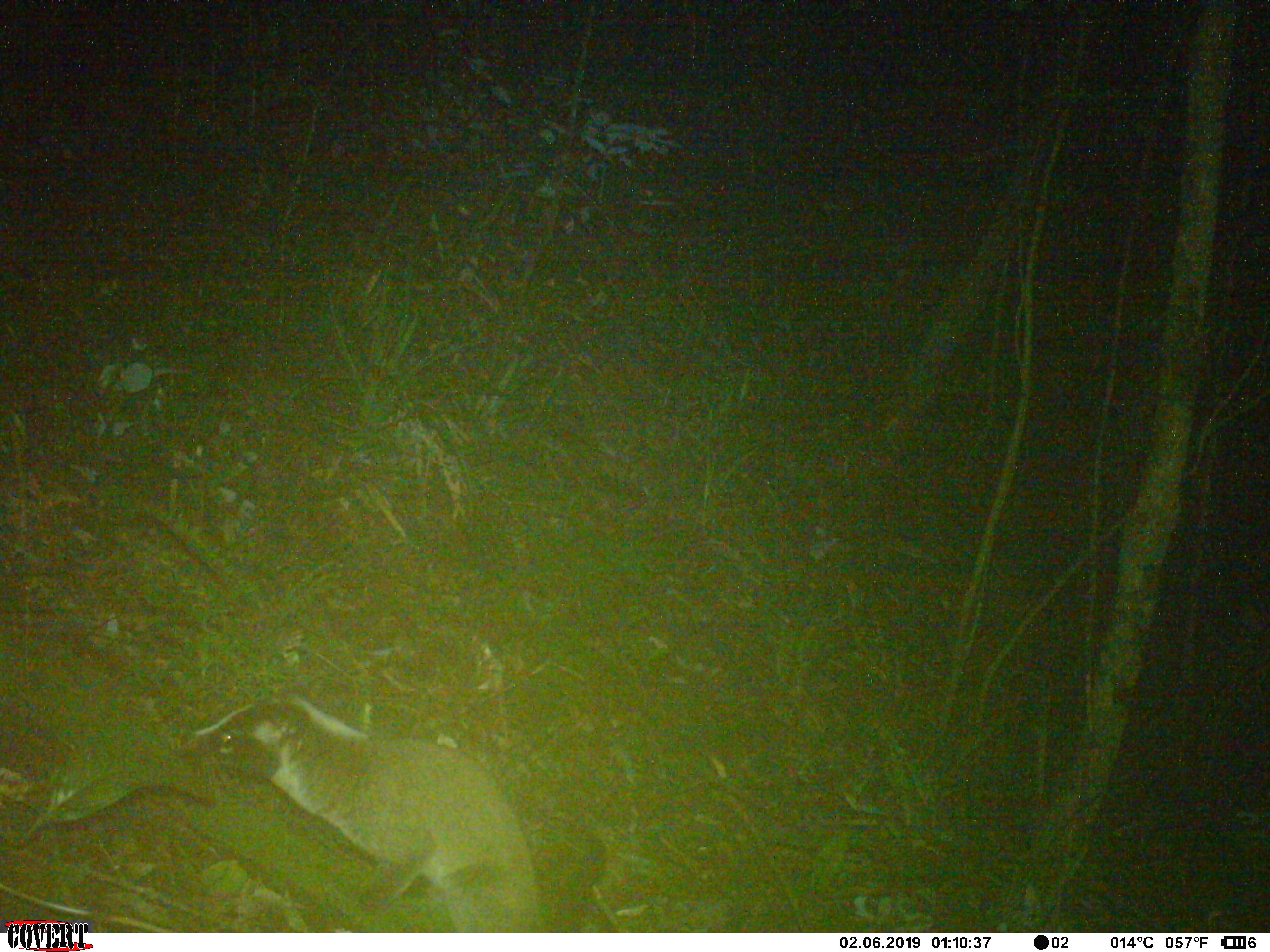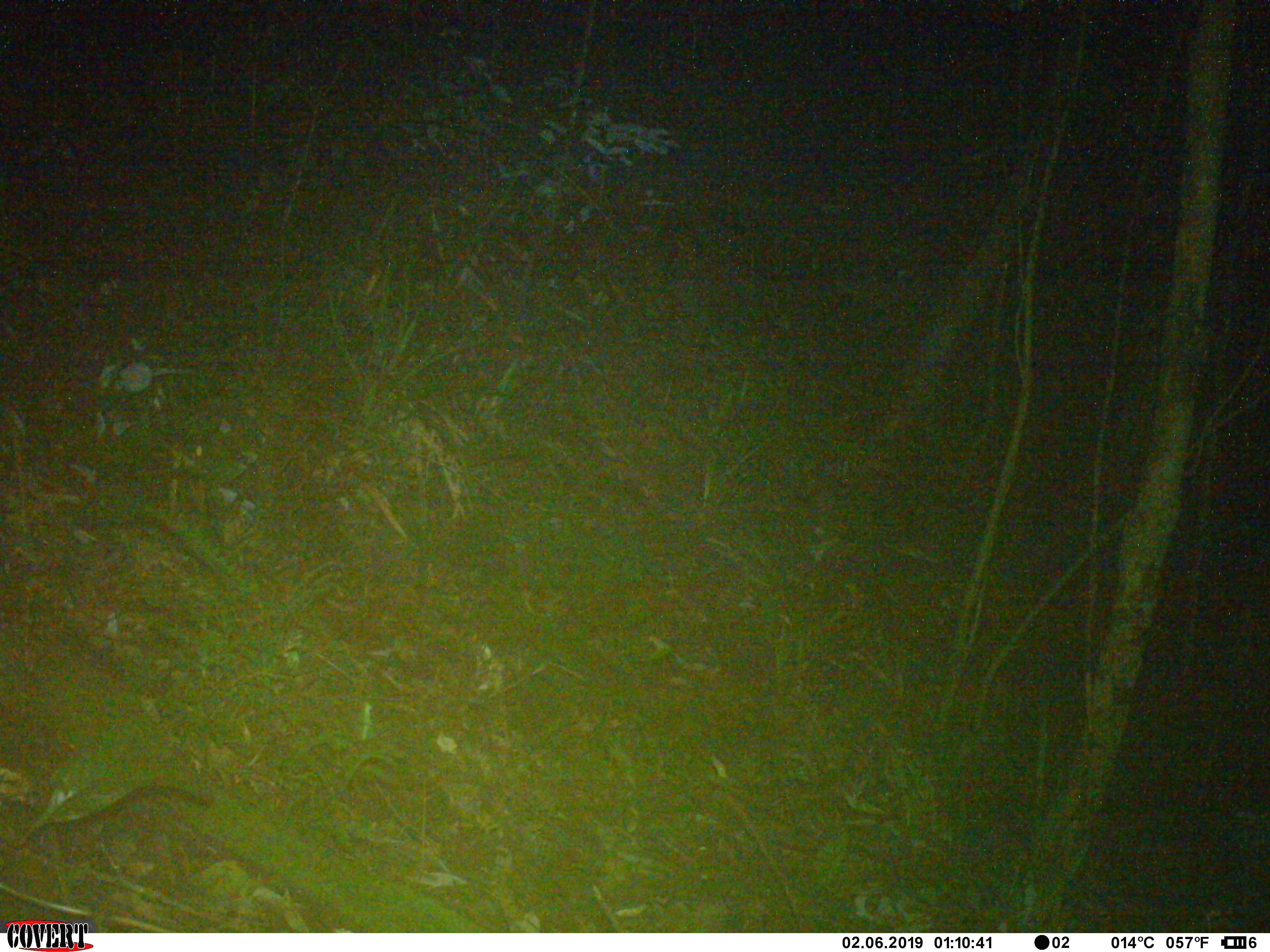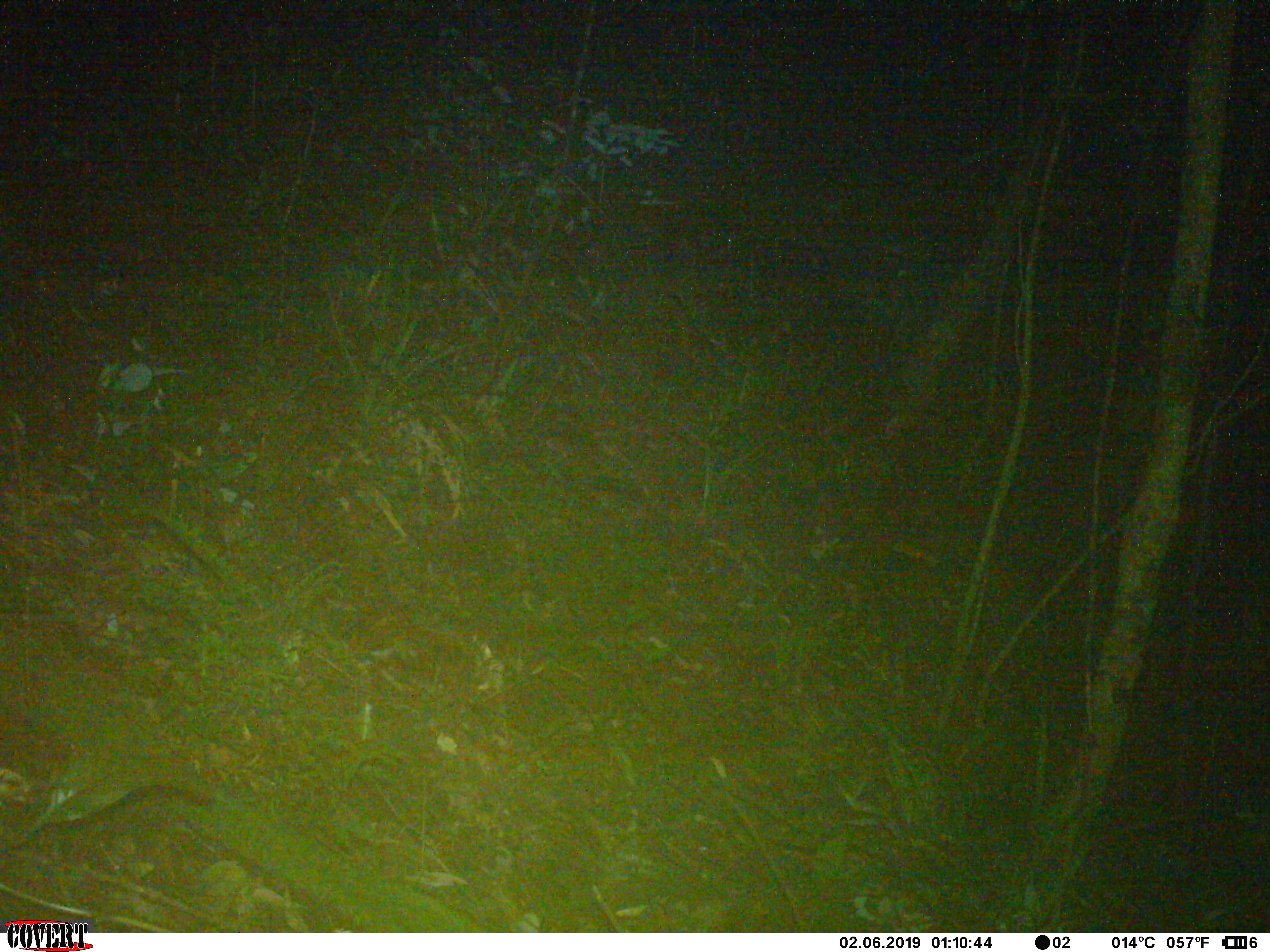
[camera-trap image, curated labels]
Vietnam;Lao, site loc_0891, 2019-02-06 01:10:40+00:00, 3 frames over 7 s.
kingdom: Animalia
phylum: Chordata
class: Mammalia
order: Carnivora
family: Mustelidae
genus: Melogale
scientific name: Melogale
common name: ferret badger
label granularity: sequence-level